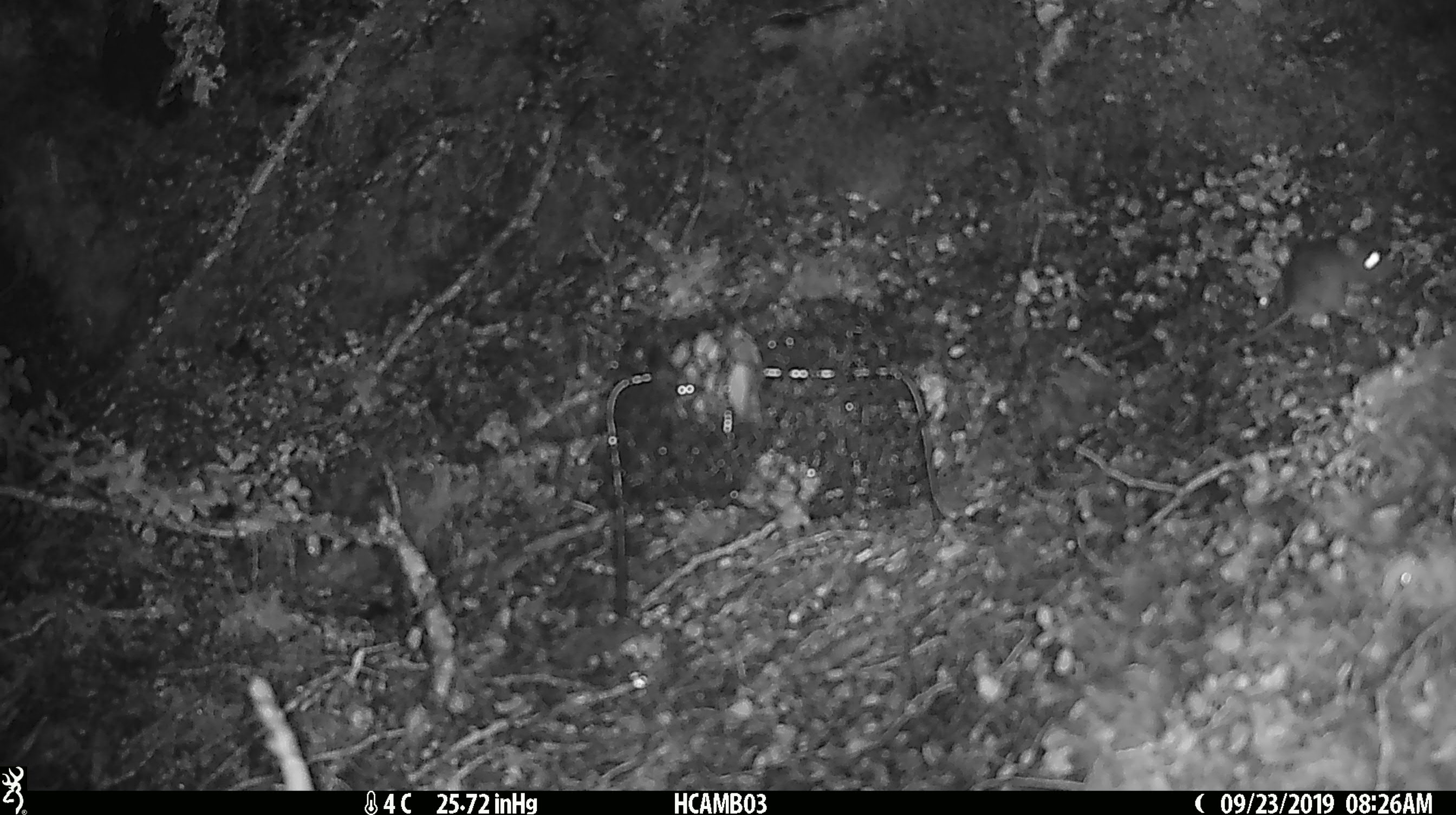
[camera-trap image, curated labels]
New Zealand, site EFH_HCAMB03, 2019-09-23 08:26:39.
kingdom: Animalia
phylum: Chordata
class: Mammalia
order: Rodentia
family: Muridae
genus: Mus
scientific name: Mus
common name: mouse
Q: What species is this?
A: Mouse (Mus).